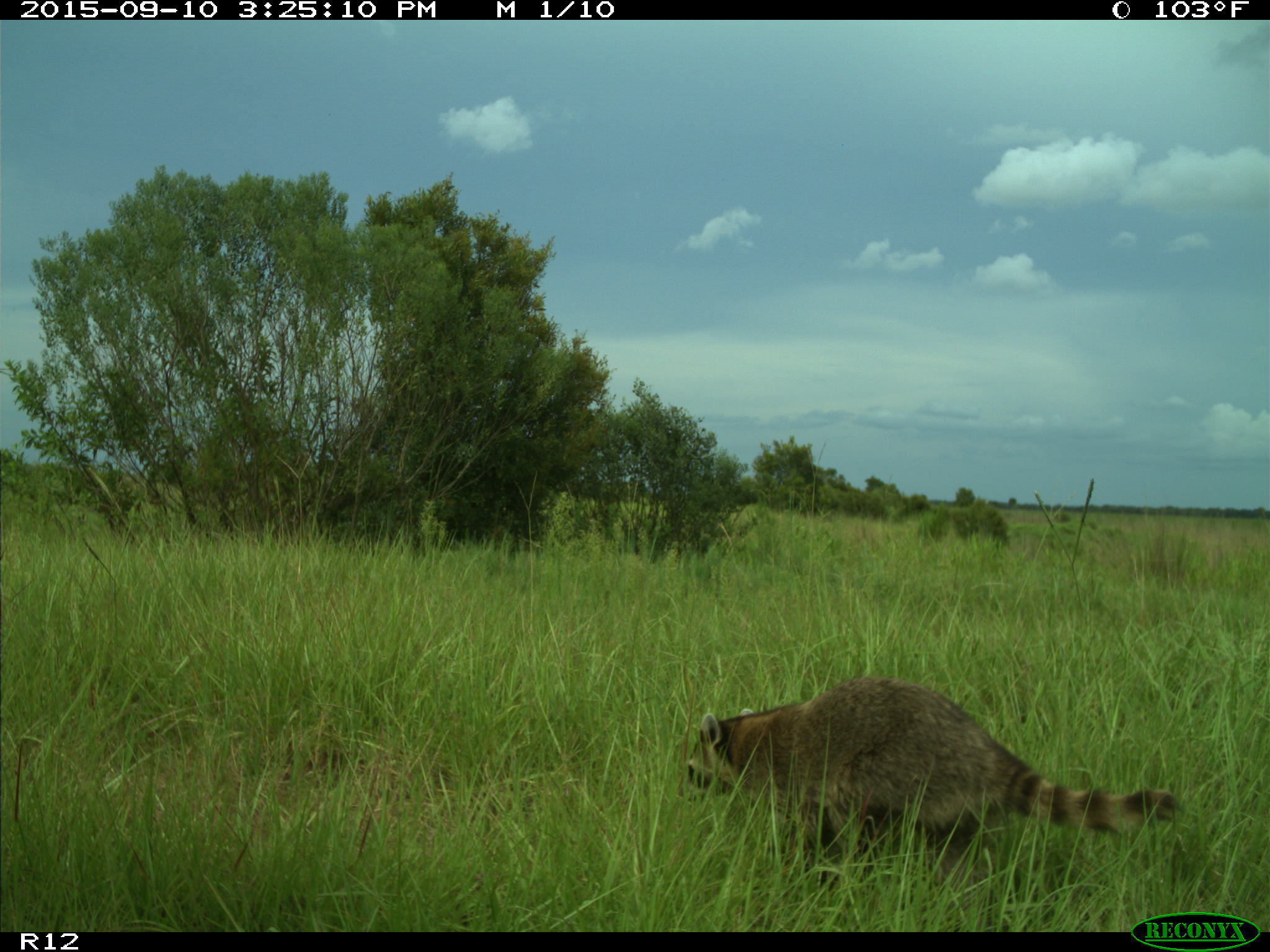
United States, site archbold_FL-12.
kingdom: Animalia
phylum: Chordata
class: Mammalia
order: Carnivora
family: Procyonidae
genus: Procyon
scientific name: Procyon lotor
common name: common raccoon